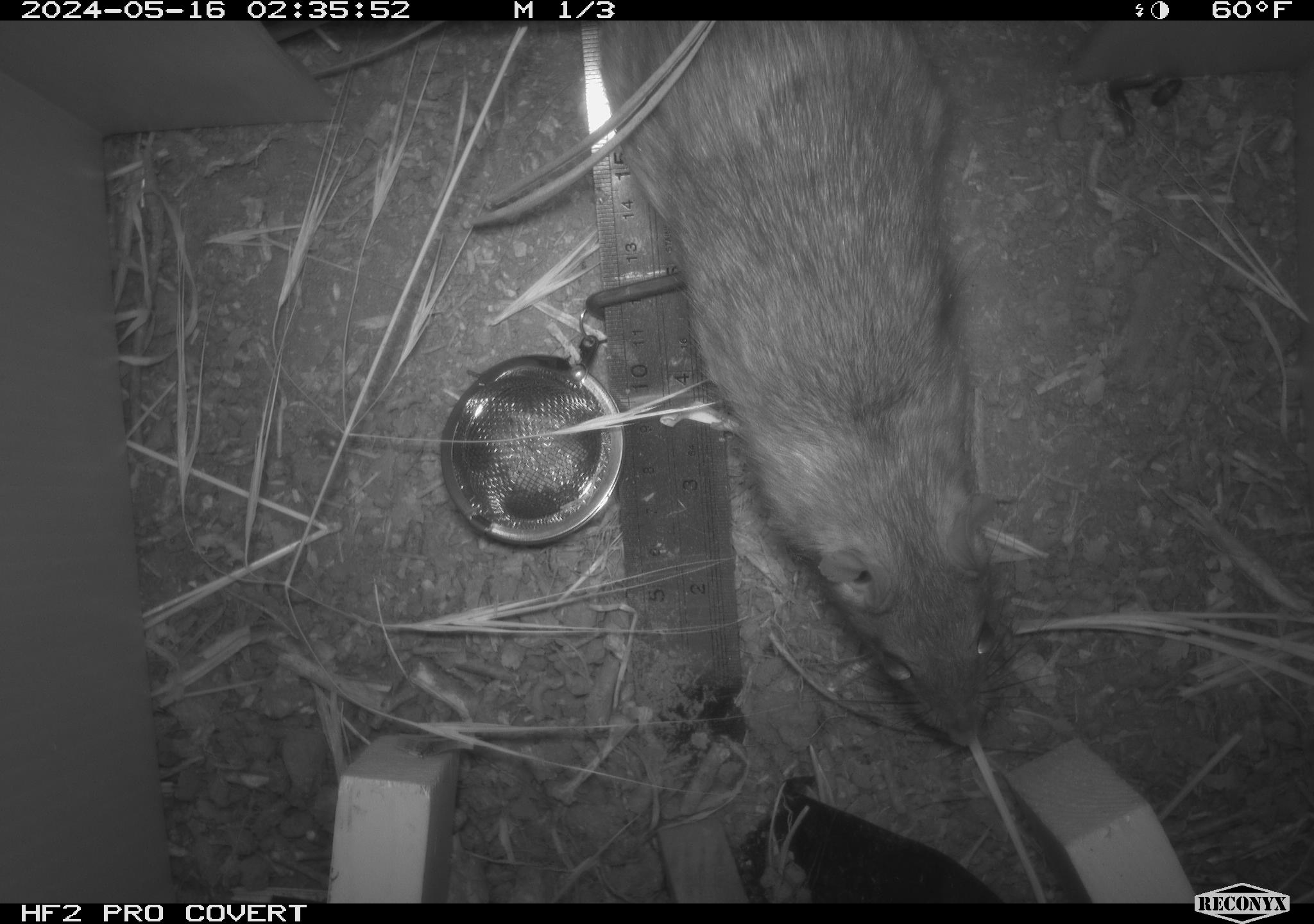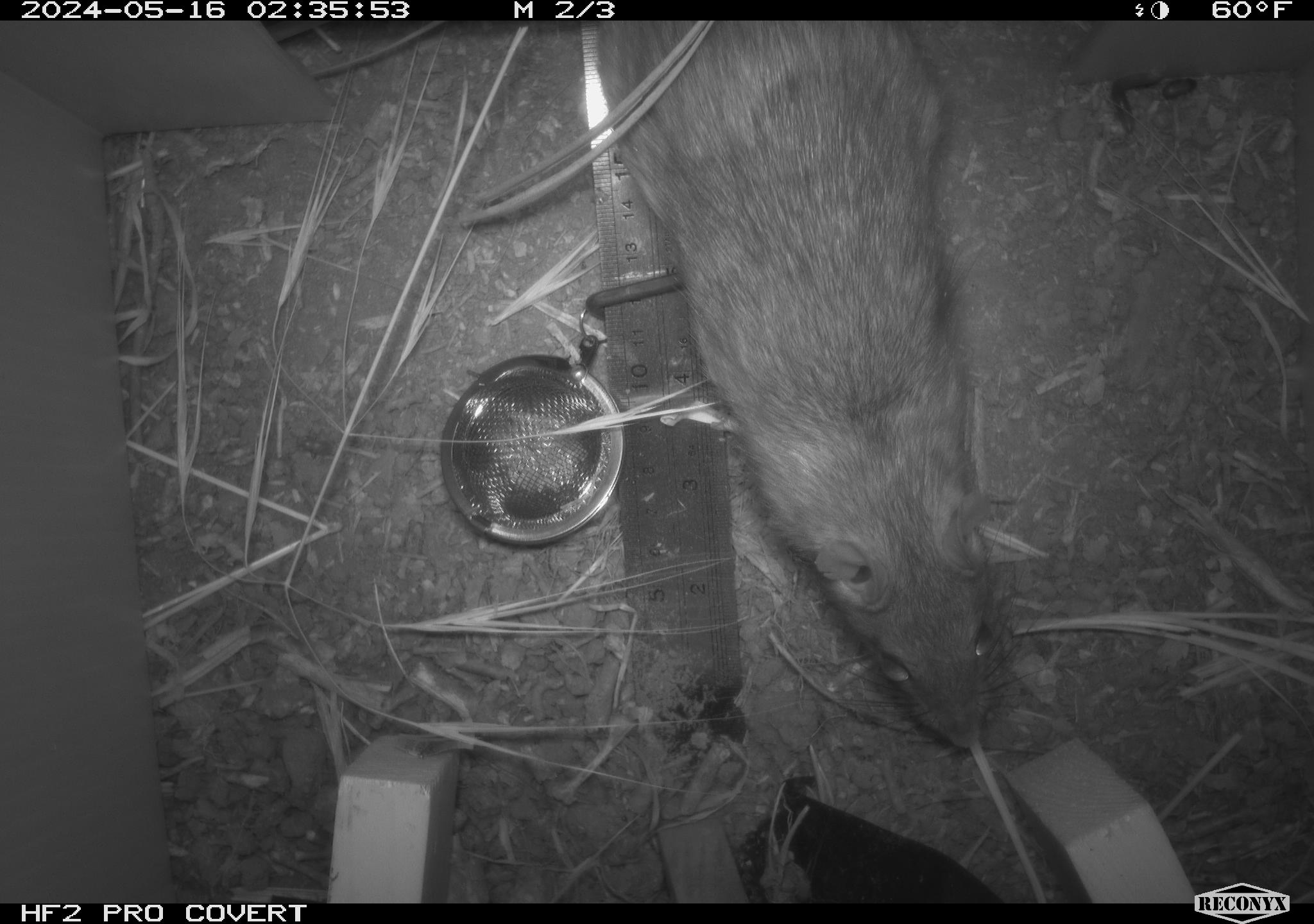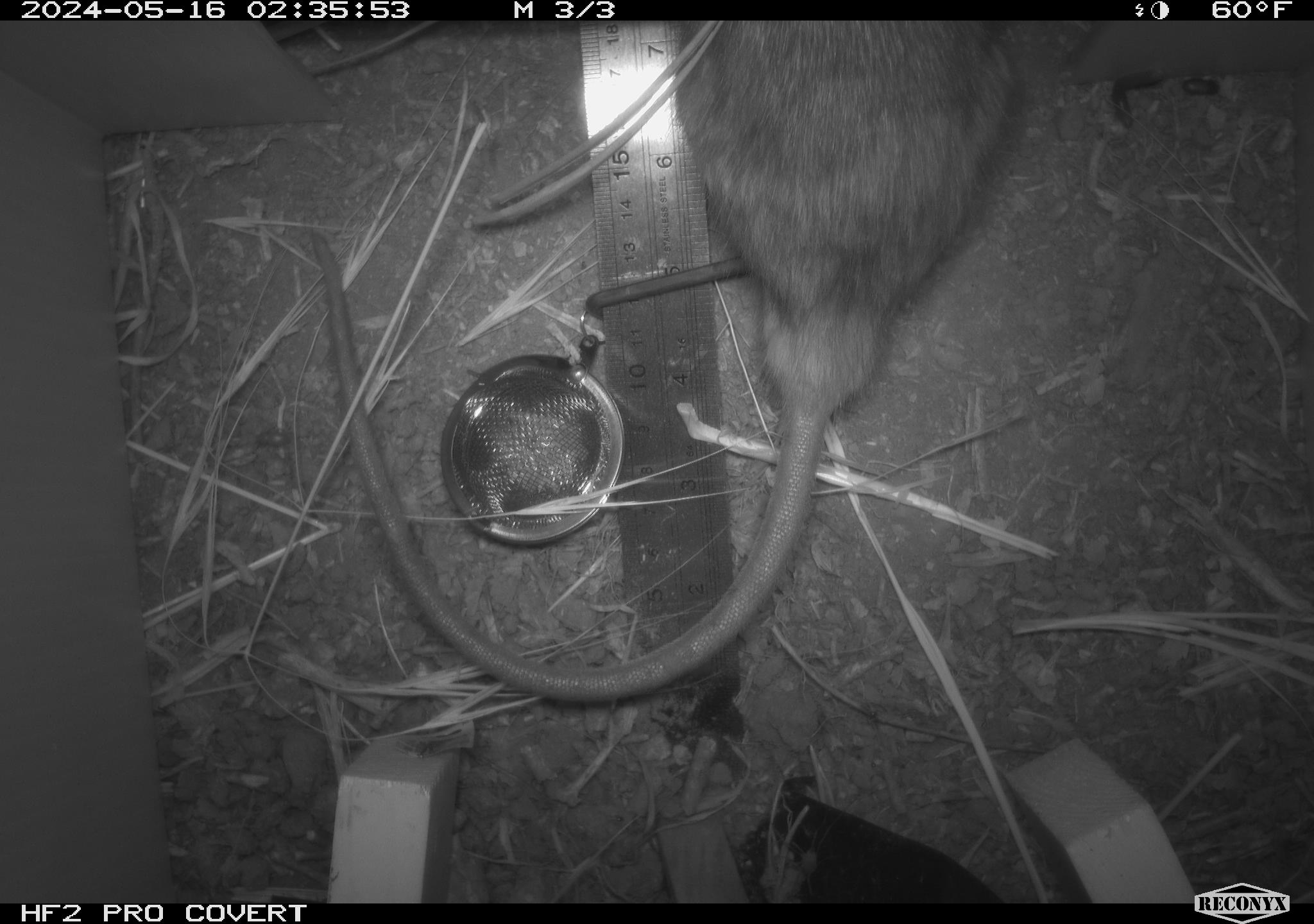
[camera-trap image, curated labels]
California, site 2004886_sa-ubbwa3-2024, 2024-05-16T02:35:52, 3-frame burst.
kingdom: Animalia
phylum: Chordata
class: Mammalia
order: Rodentia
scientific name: Rodentia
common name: woodrat or rat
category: woodrat or rat species